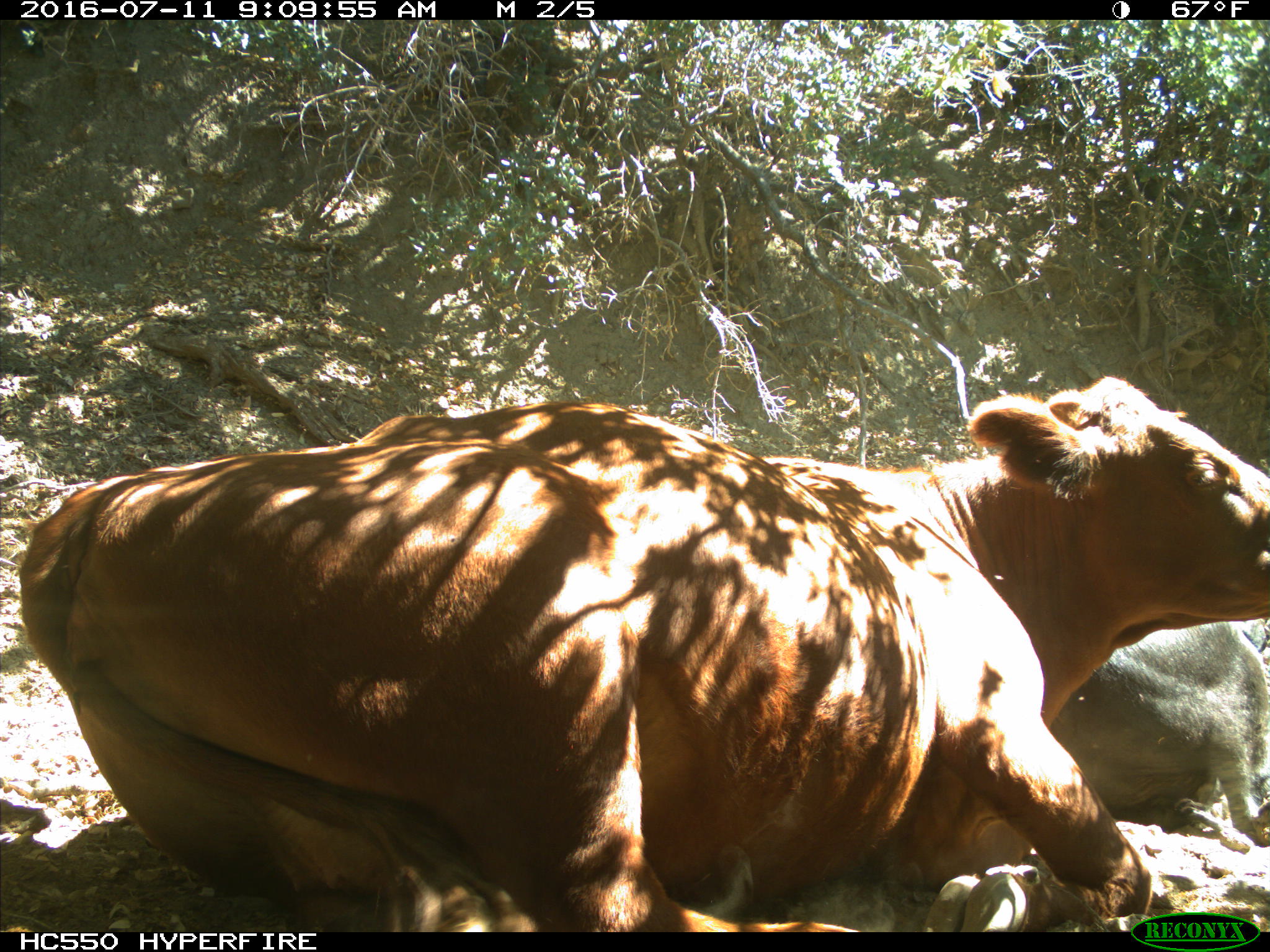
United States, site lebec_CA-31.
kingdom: Animalia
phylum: Chordata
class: Mammalia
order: Artiodactyla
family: Bovidae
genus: Bos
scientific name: Bos taurus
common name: domestic cow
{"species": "Bos taurus (domestic cow)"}